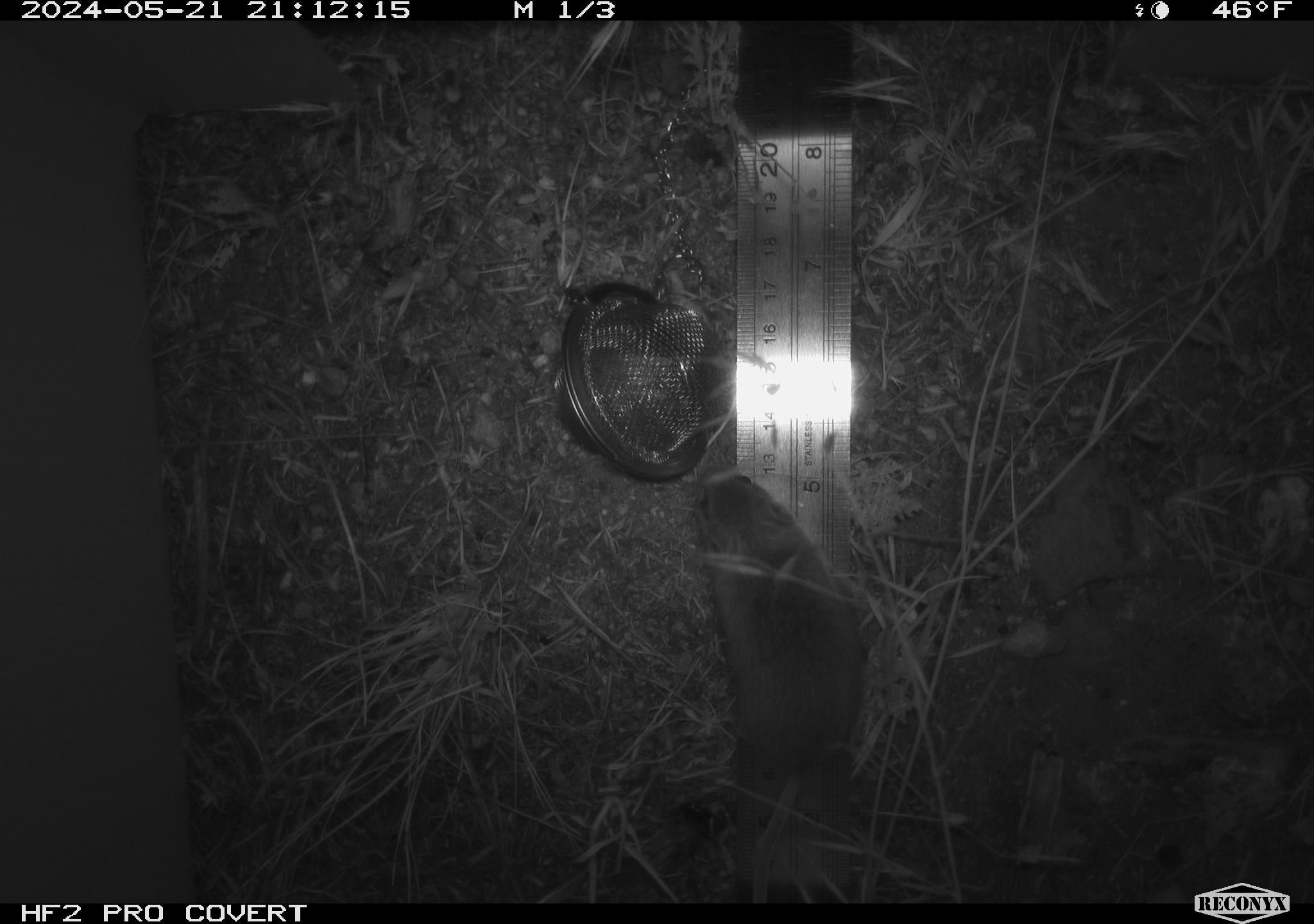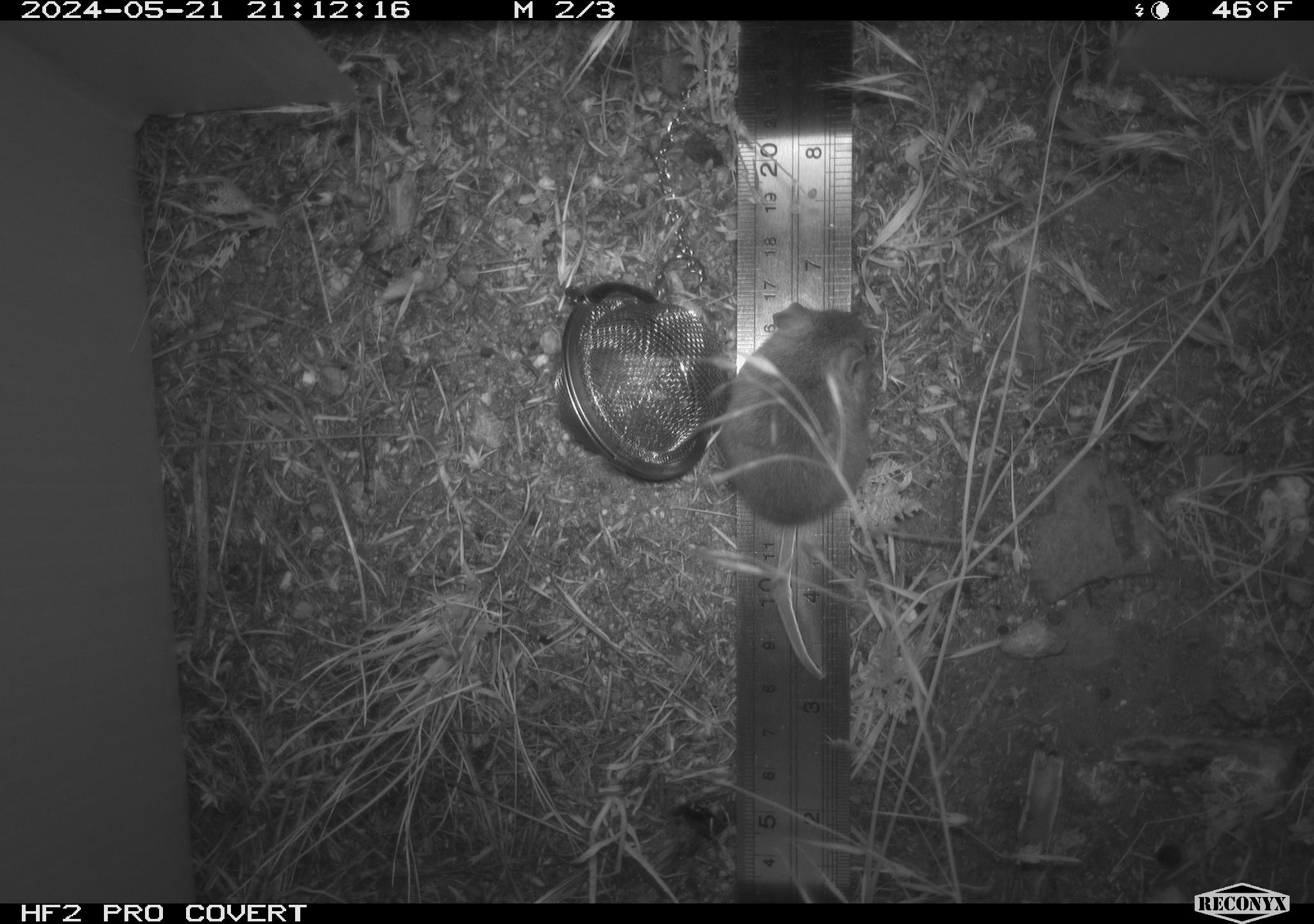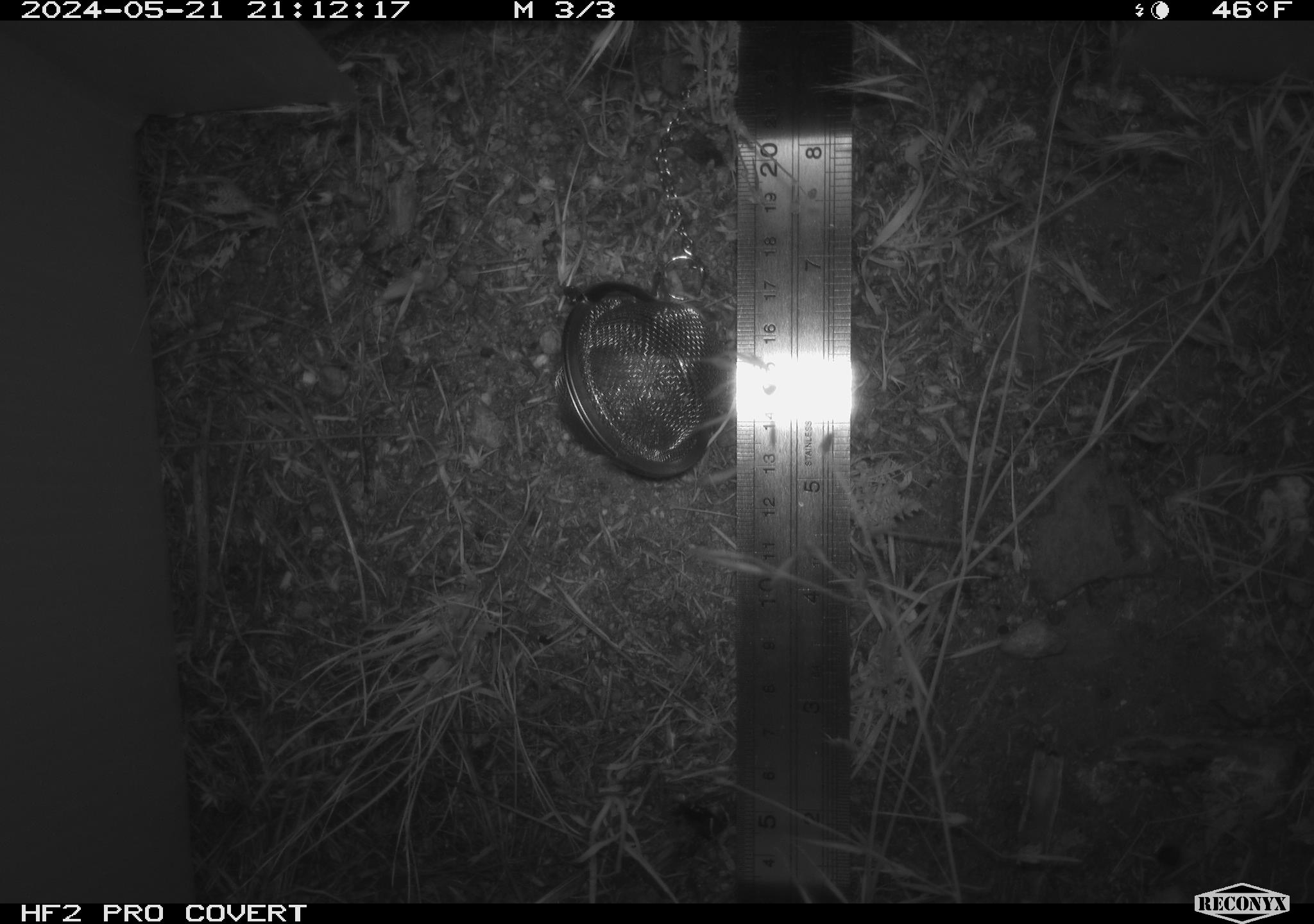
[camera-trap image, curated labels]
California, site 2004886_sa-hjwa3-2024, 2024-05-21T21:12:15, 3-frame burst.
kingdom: Animalia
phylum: Chordata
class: Mammalia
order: Rodentia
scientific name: Rodentia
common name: rodent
Rodent (Rodentia).